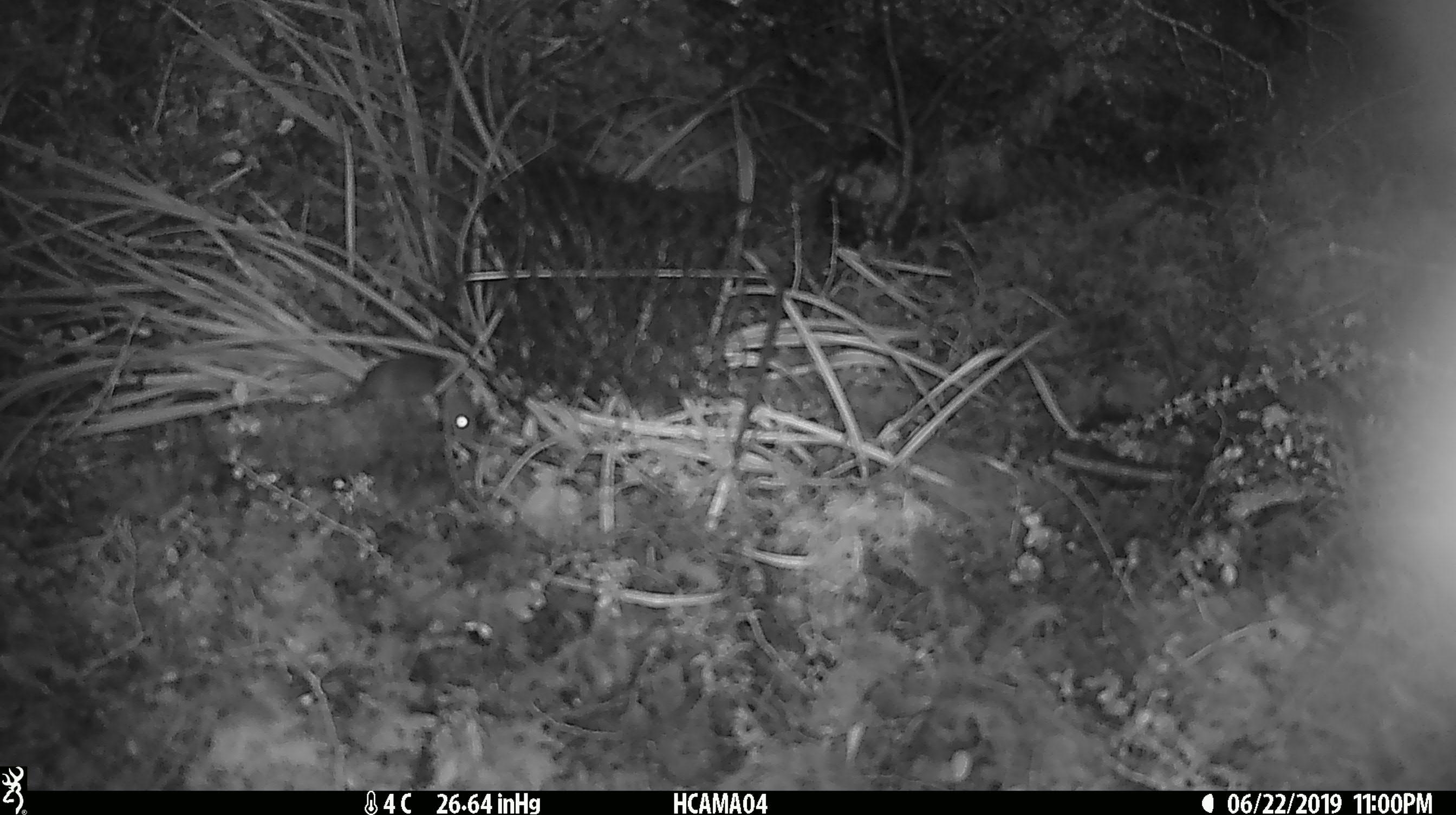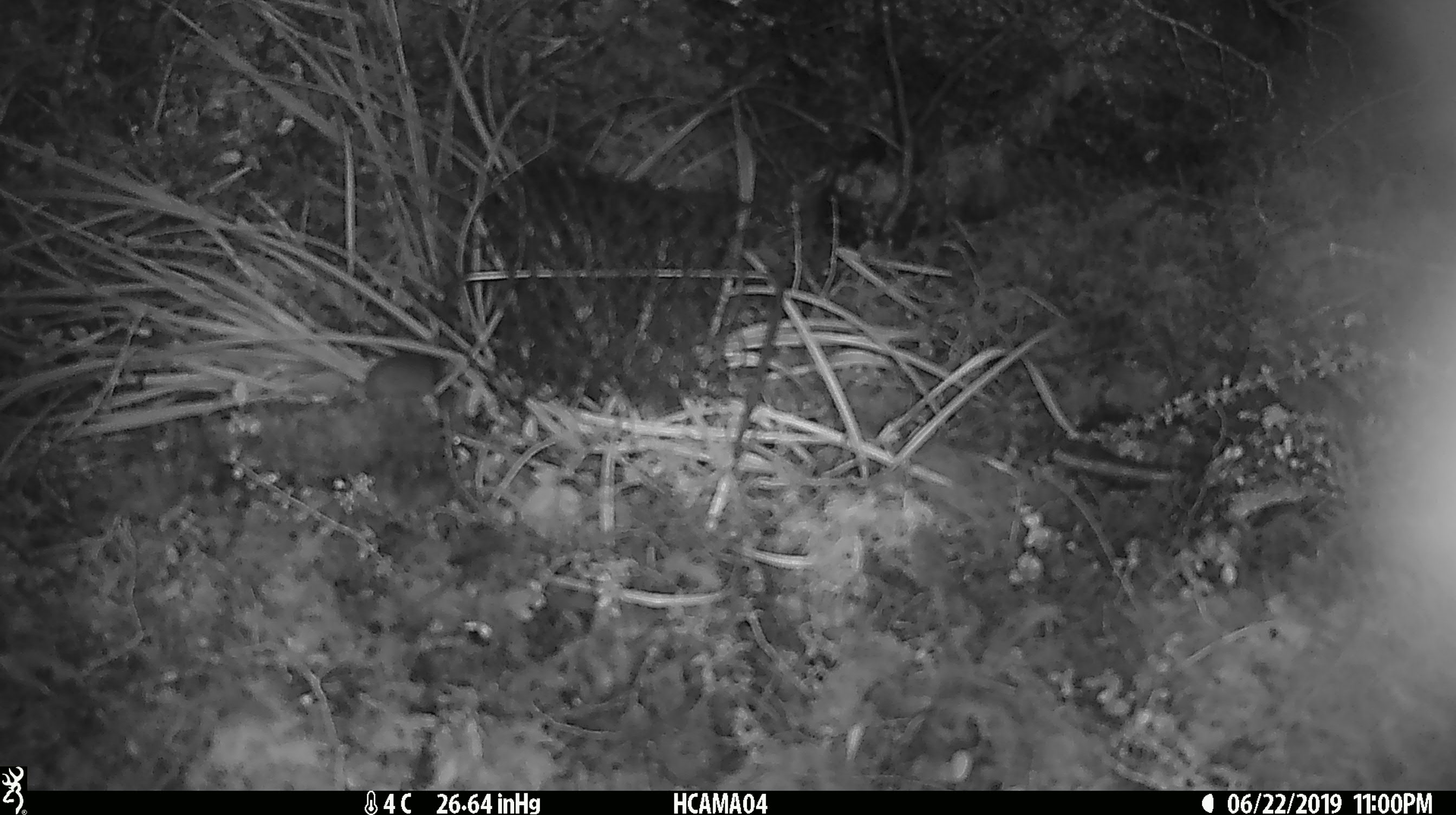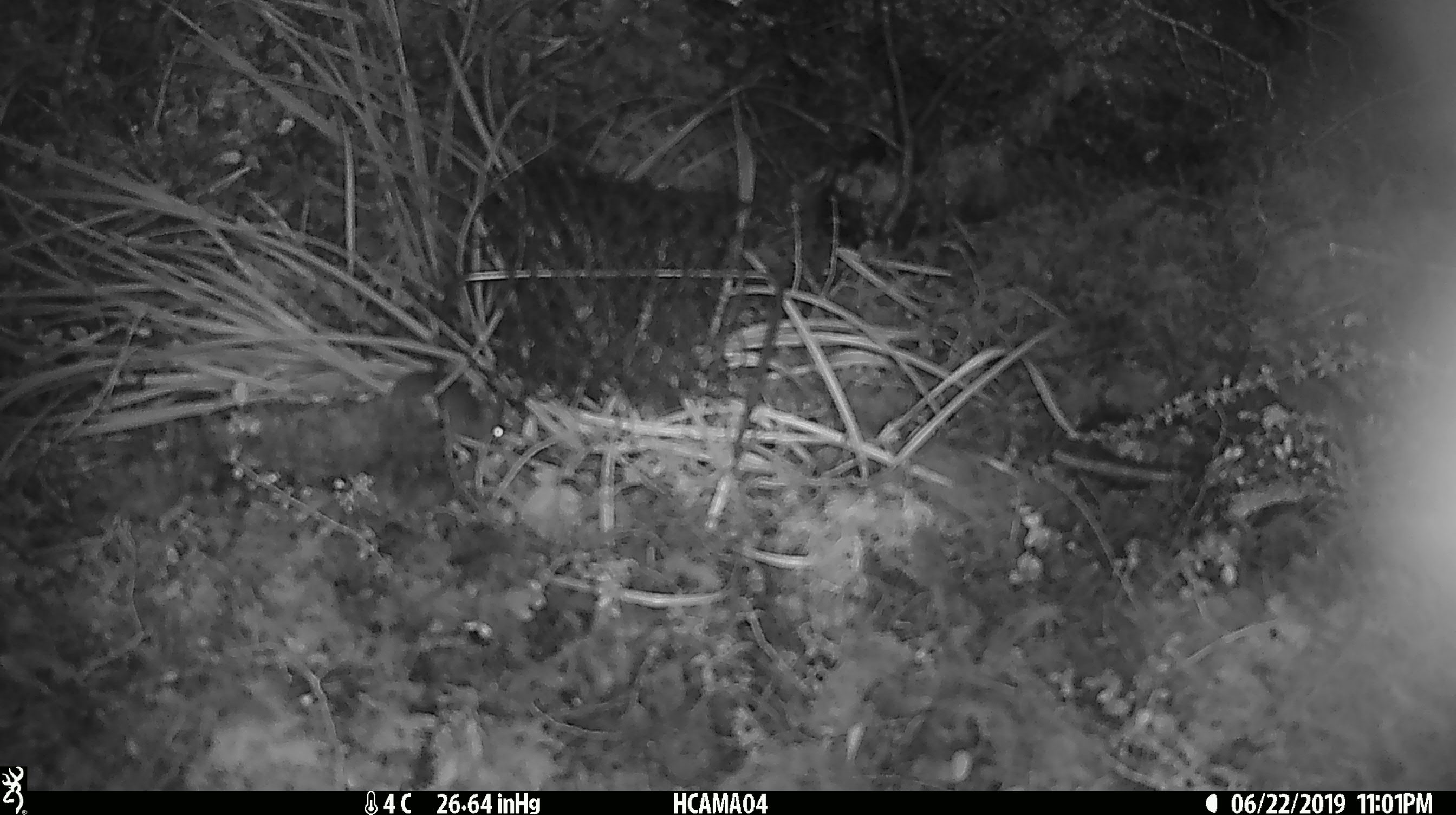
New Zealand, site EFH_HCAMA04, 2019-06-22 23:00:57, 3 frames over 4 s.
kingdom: Animalia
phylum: Chordata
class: Mammalia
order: Rodentia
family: Muridae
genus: Mus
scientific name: Mus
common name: mouse